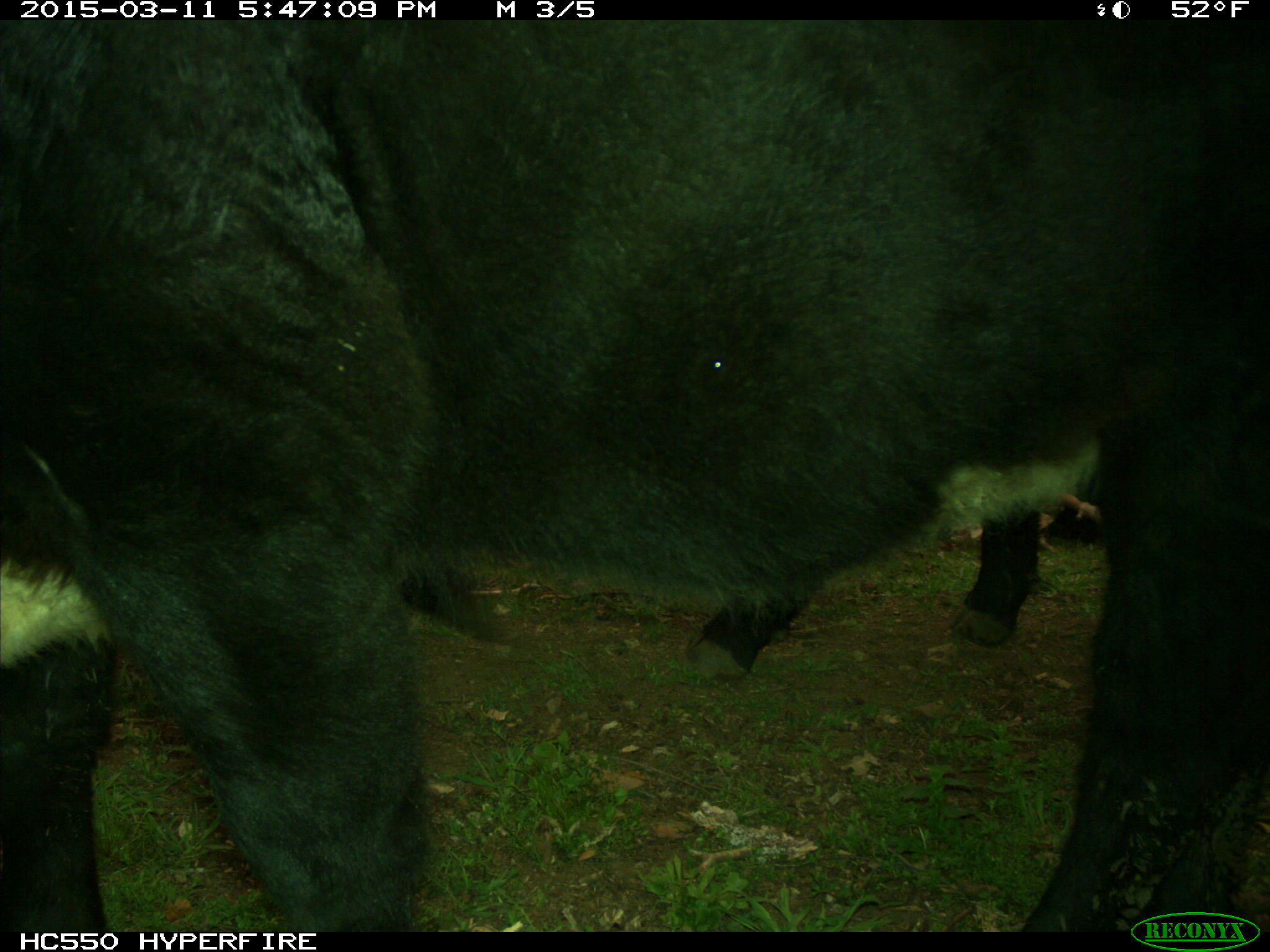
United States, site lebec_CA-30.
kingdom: Animalia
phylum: Chordata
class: Mammalia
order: Artiodactyla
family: Bovidae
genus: Bos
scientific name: Bos taurus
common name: domestic cow